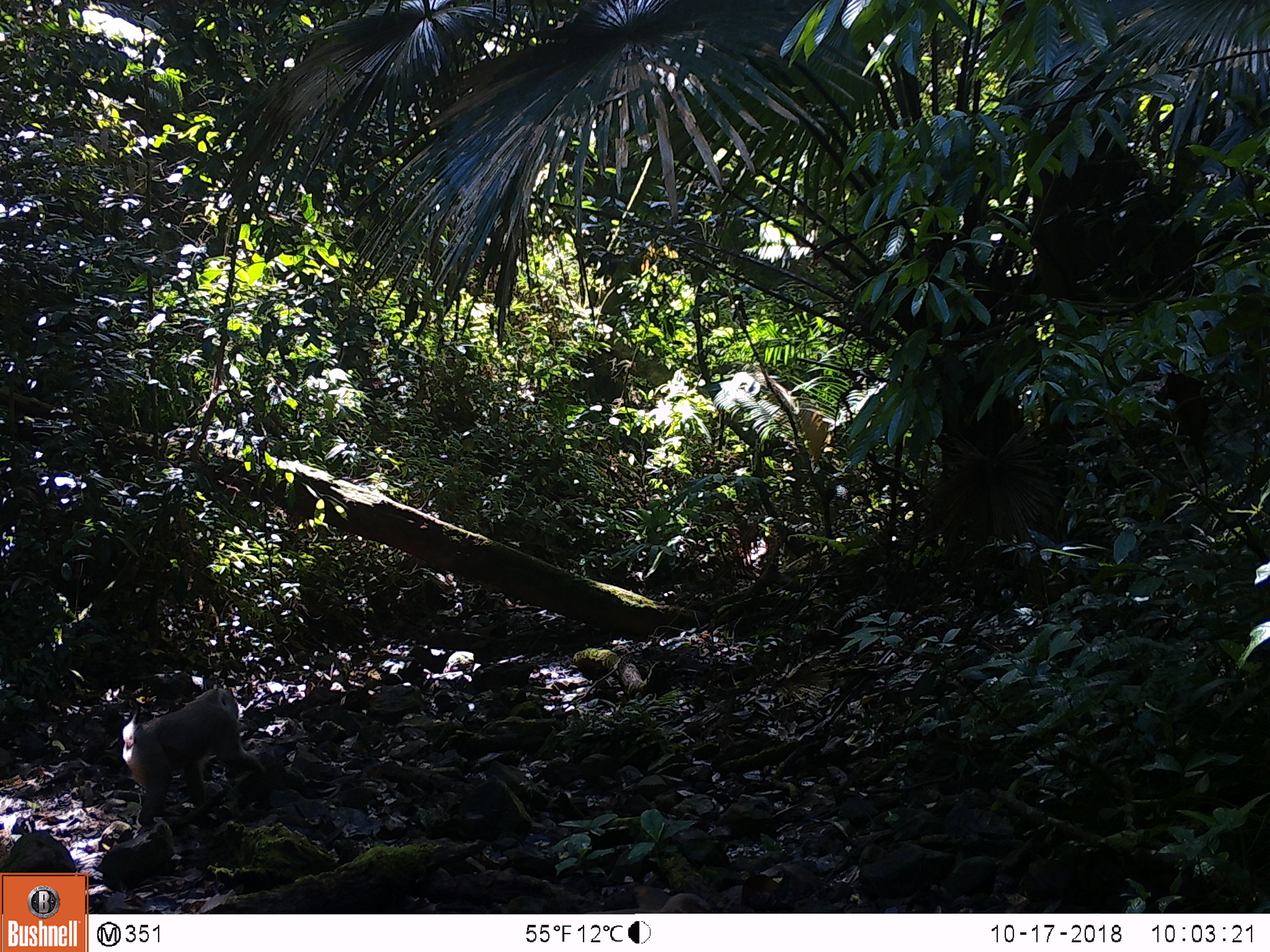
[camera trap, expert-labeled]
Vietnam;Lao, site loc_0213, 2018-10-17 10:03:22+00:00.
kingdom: Animalia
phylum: Chordata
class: Mammalia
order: Primates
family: Cercopithecidae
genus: Macaca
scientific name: Macaca nemestrina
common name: pig-tailed macaque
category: pig tailed macaque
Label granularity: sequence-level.